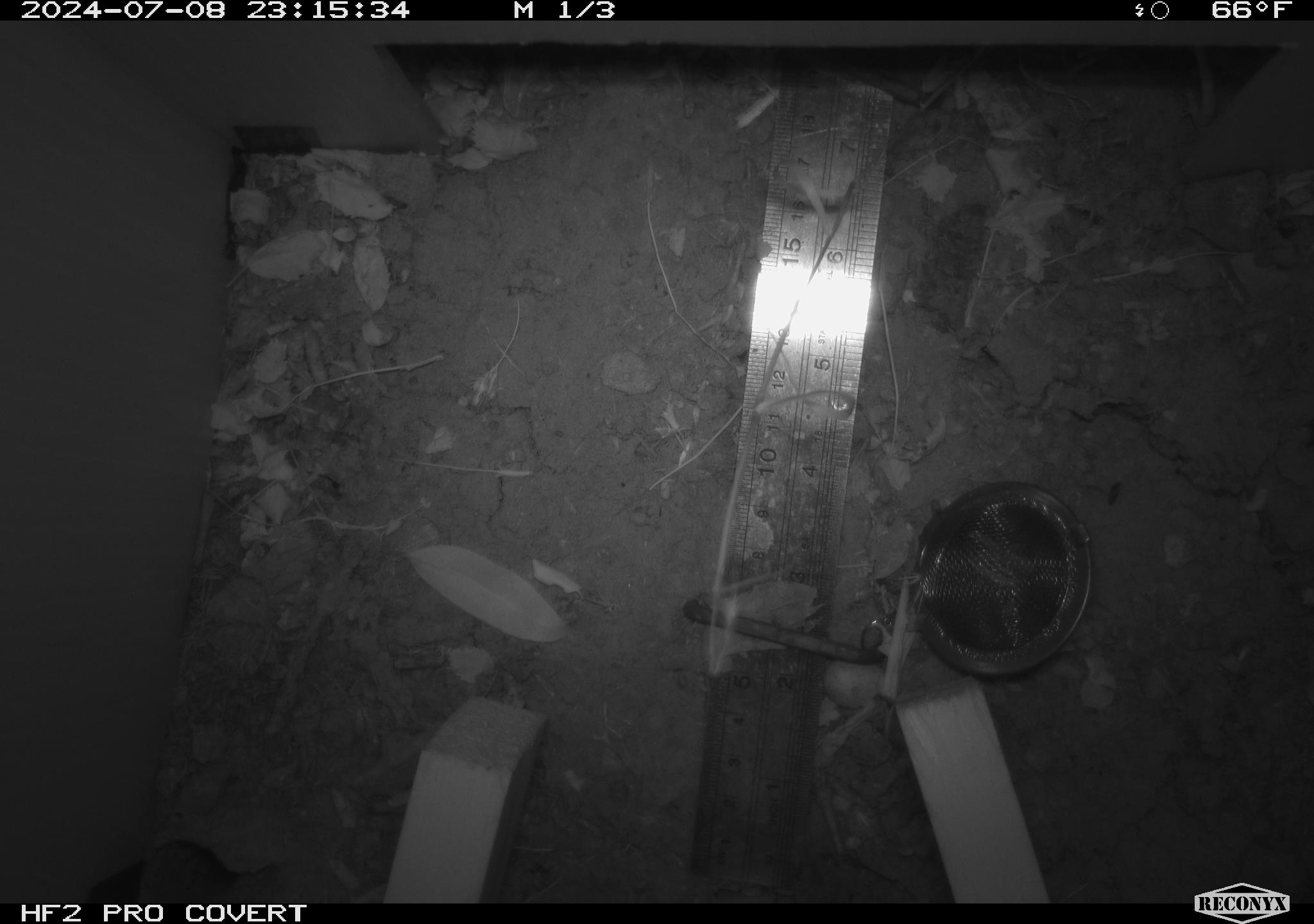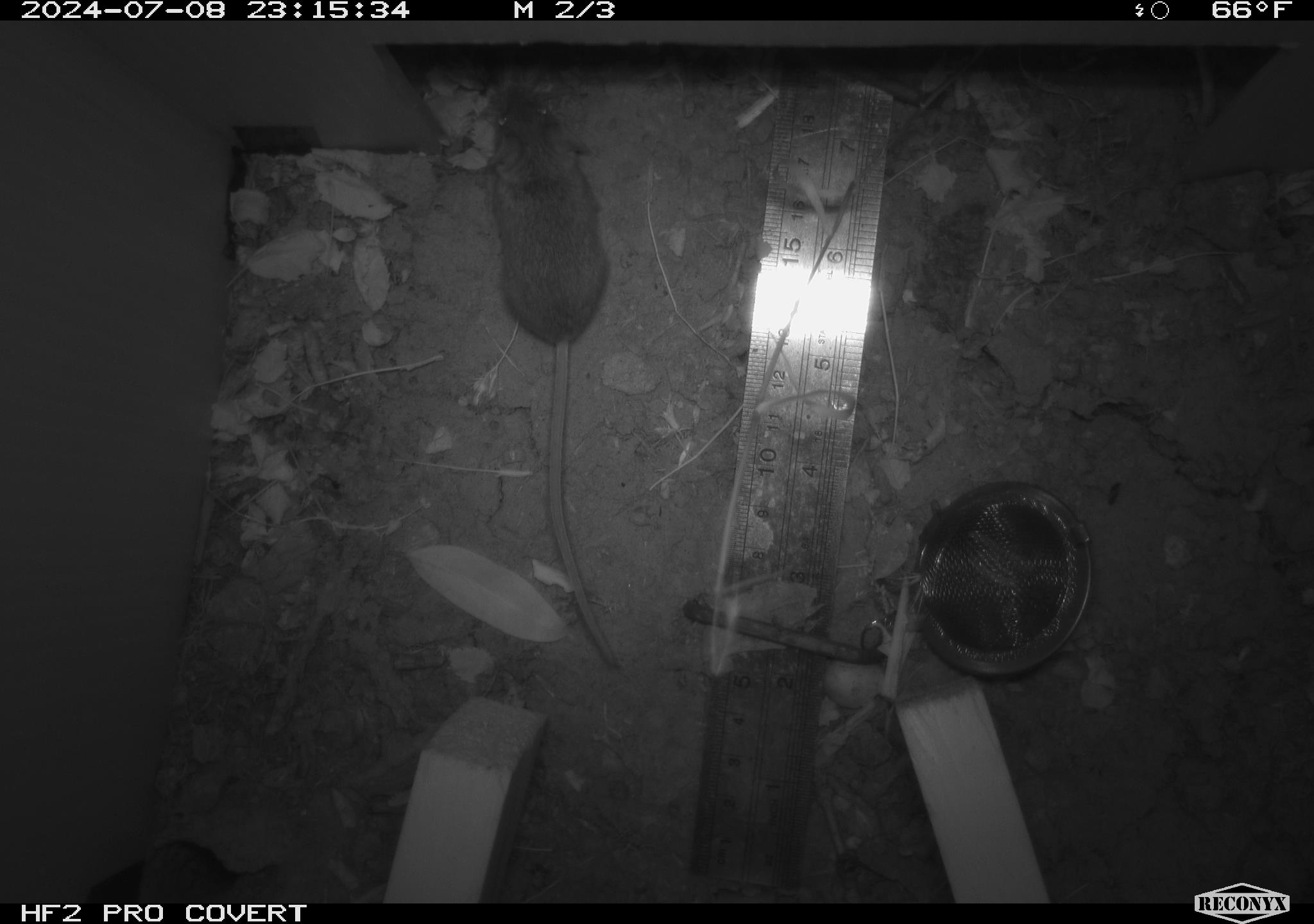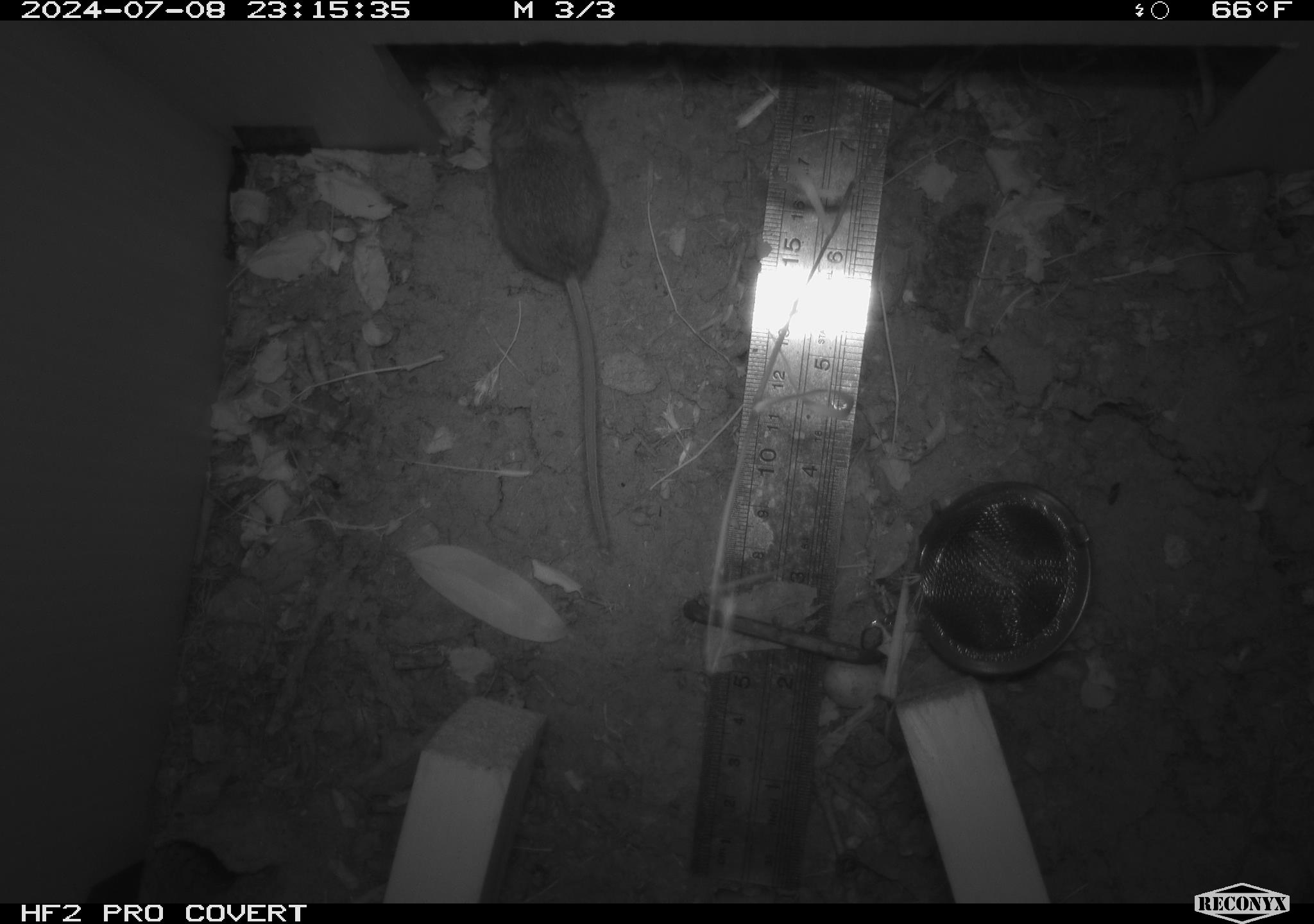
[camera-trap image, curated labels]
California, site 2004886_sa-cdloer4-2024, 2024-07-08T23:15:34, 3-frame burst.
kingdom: Animalia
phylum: Chordata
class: Mammalia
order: Rodentia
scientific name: Rodentia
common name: rodent